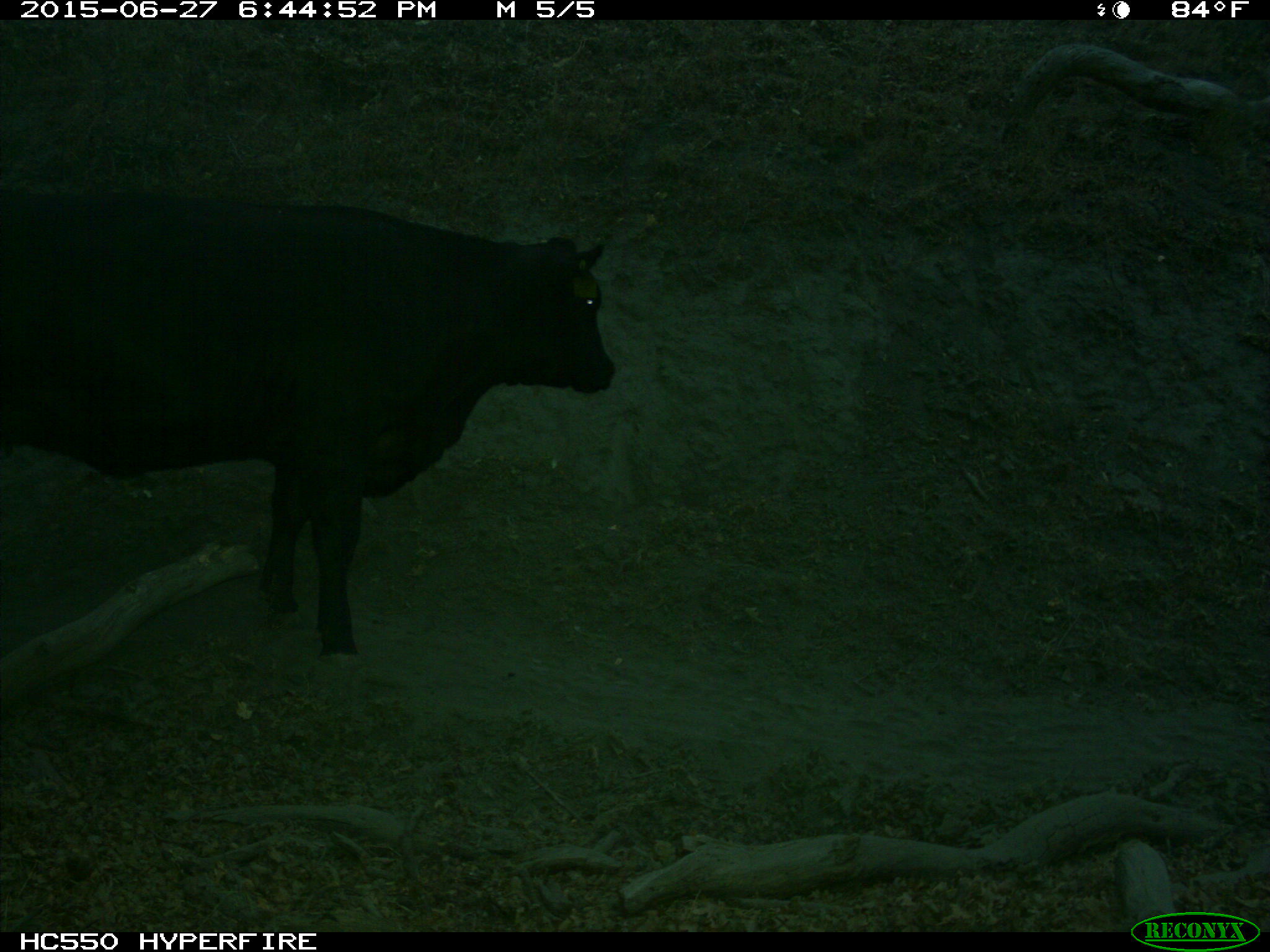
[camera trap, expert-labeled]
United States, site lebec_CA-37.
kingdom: Animalia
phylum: Chordata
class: Mammalia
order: Artiodactyla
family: Bovidae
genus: Bos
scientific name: Bos taurus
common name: domestic cow